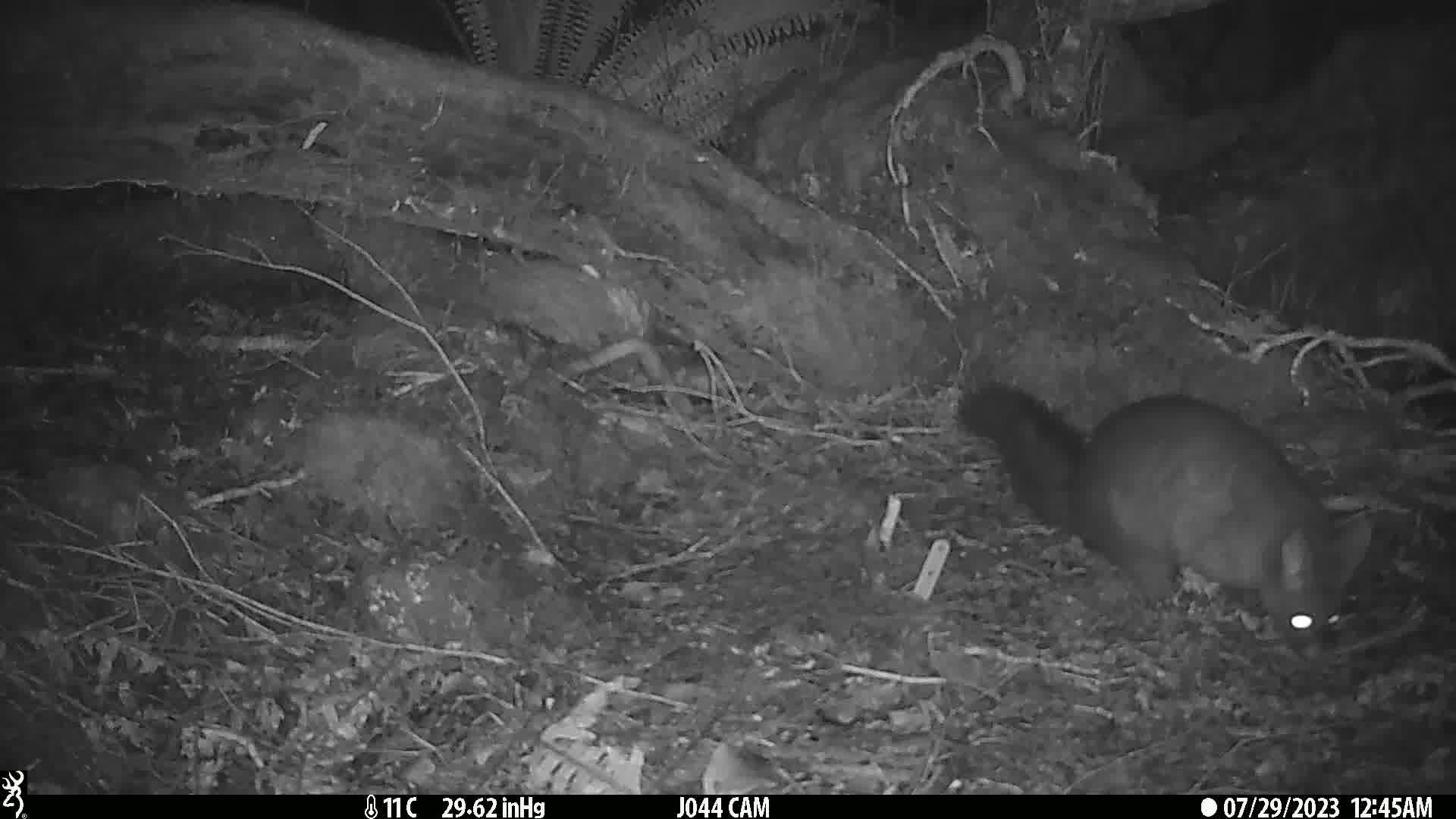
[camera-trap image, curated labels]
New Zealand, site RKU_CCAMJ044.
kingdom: Animalia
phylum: Chordata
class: Mammalia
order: Diprotodontia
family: Phalangeridae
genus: Trichosurus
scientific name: Trichosurus vulpecula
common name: common brushtail possum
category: possum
Possum (common brushtail possum) (Trichosurus vulpecula).